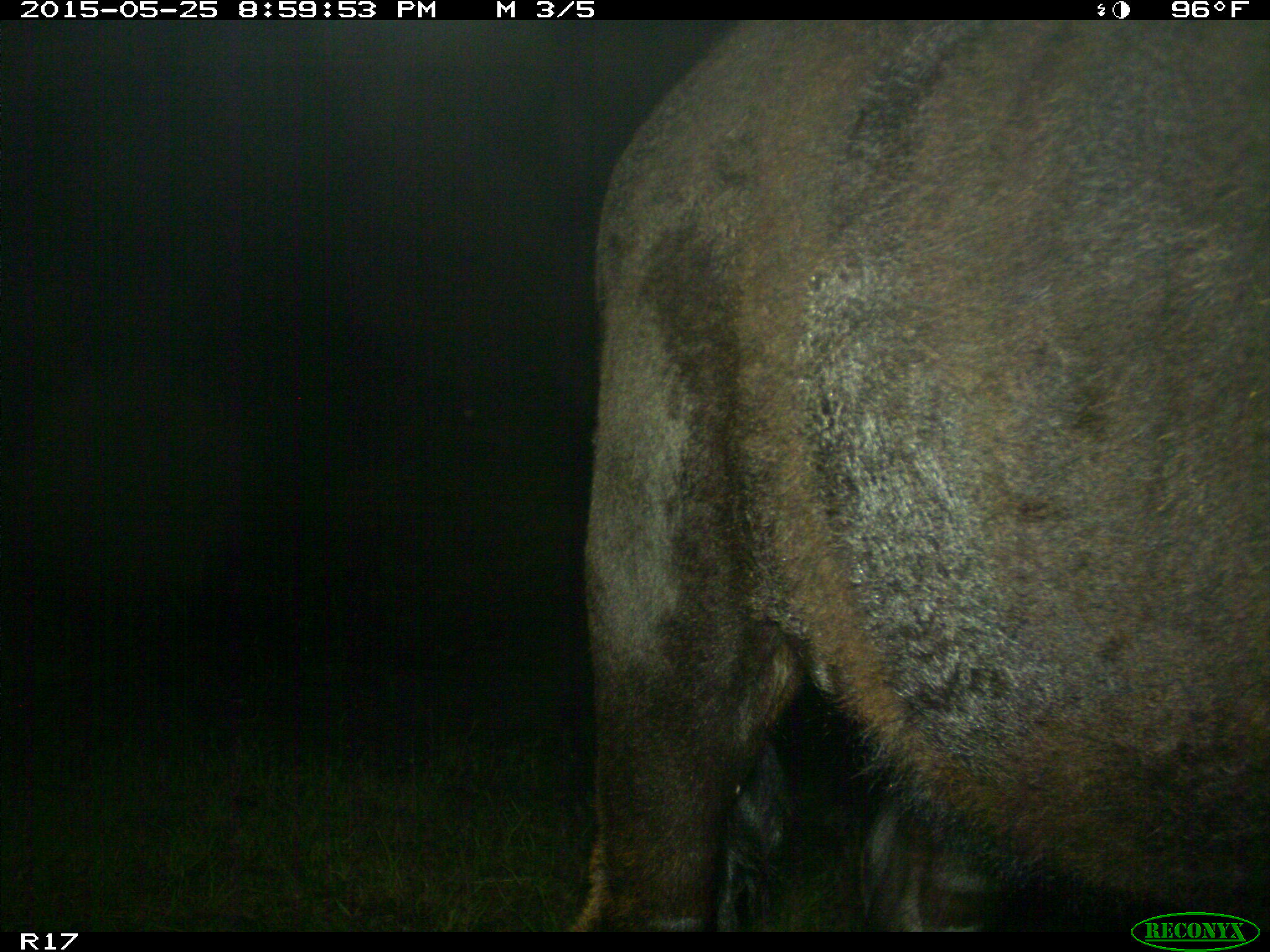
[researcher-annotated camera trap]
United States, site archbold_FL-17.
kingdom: Animalia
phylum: Chordata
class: Mammalia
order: Artiodactyla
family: Bovidae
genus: Bos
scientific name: Bos taurus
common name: domestic cow